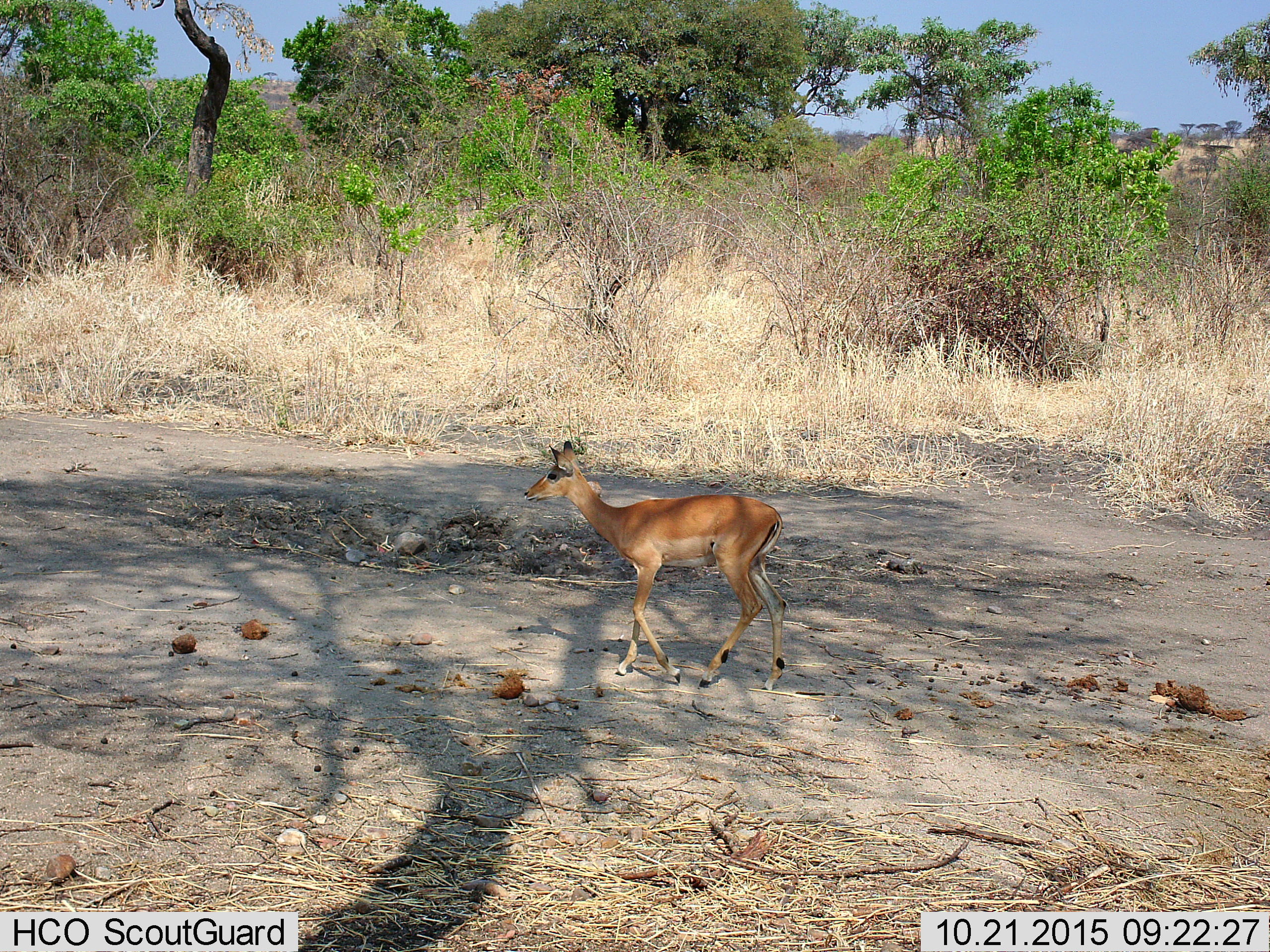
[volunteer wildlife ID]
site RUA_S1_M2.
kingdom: Animalia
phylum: Chordata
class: Mammalia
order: Artiodactyla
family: Bovidae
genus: Aepyceros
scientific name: Aepyceros melampus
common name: impala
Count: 1.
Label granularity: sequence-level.